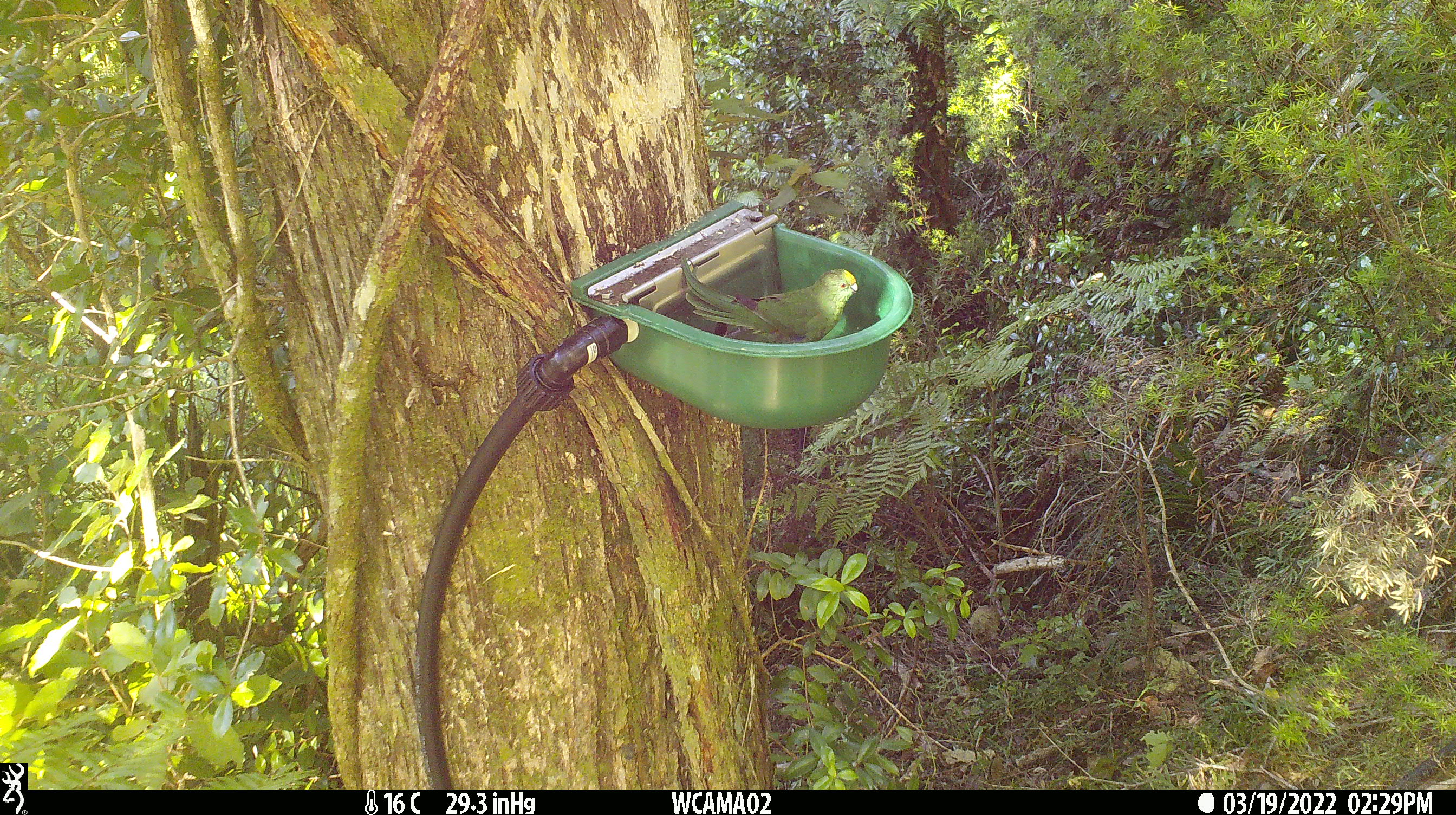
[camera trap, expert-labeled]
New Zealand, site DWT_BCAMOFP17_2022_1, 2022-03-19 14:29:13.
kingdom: Animalia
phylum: Chordata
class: Aves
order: Psittaciformes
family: Psittaculidae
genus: Cyanoramphus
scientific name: Cyanoramphus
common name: parakeet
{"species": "parakeet (Cyanoramphus)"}